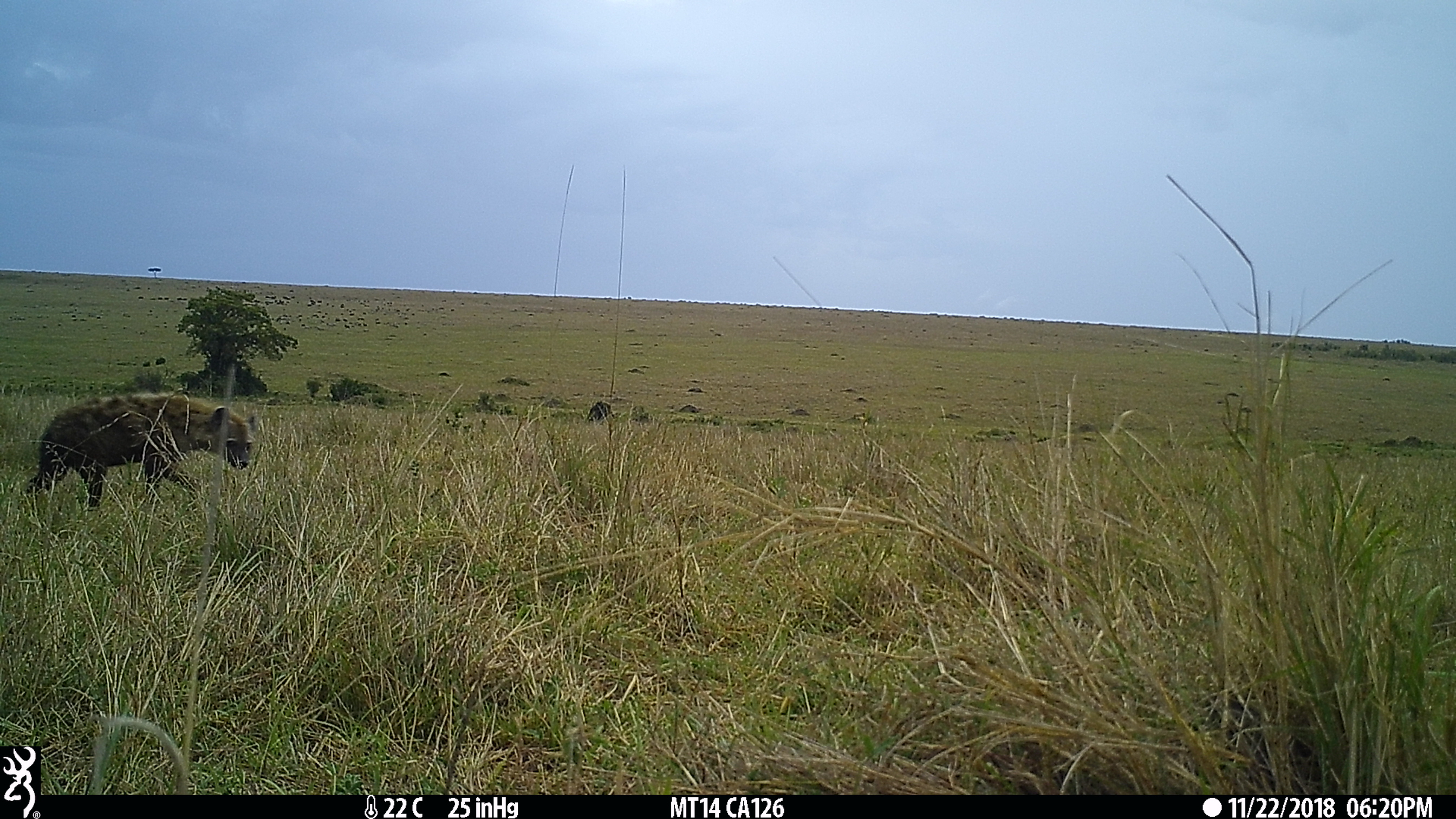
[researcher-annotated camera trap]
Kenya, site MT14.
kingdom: Animalia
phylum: Chordata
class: Mammalia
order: Carnivora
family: Hyaenidae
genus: Crocuta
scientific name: Crocuta crocuta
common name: spotted hyena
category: hyena spotted